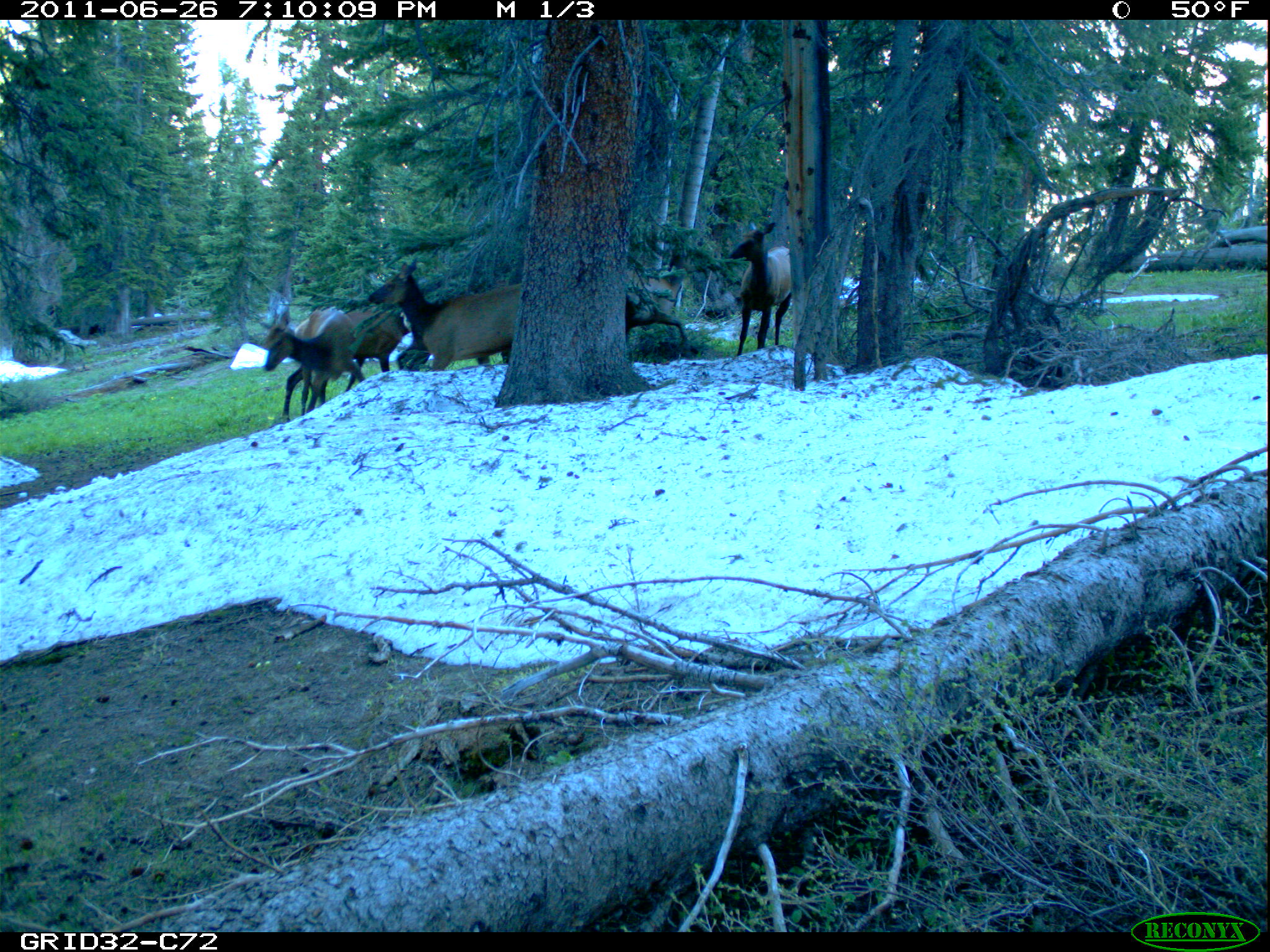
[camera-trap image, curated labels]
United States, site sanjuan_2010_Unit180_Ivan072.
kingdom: Animalia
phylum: Chordata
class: Mammalia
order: Artiodactyla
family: Cervidae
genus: Cervus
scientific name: Cervus elaphus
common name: red deer